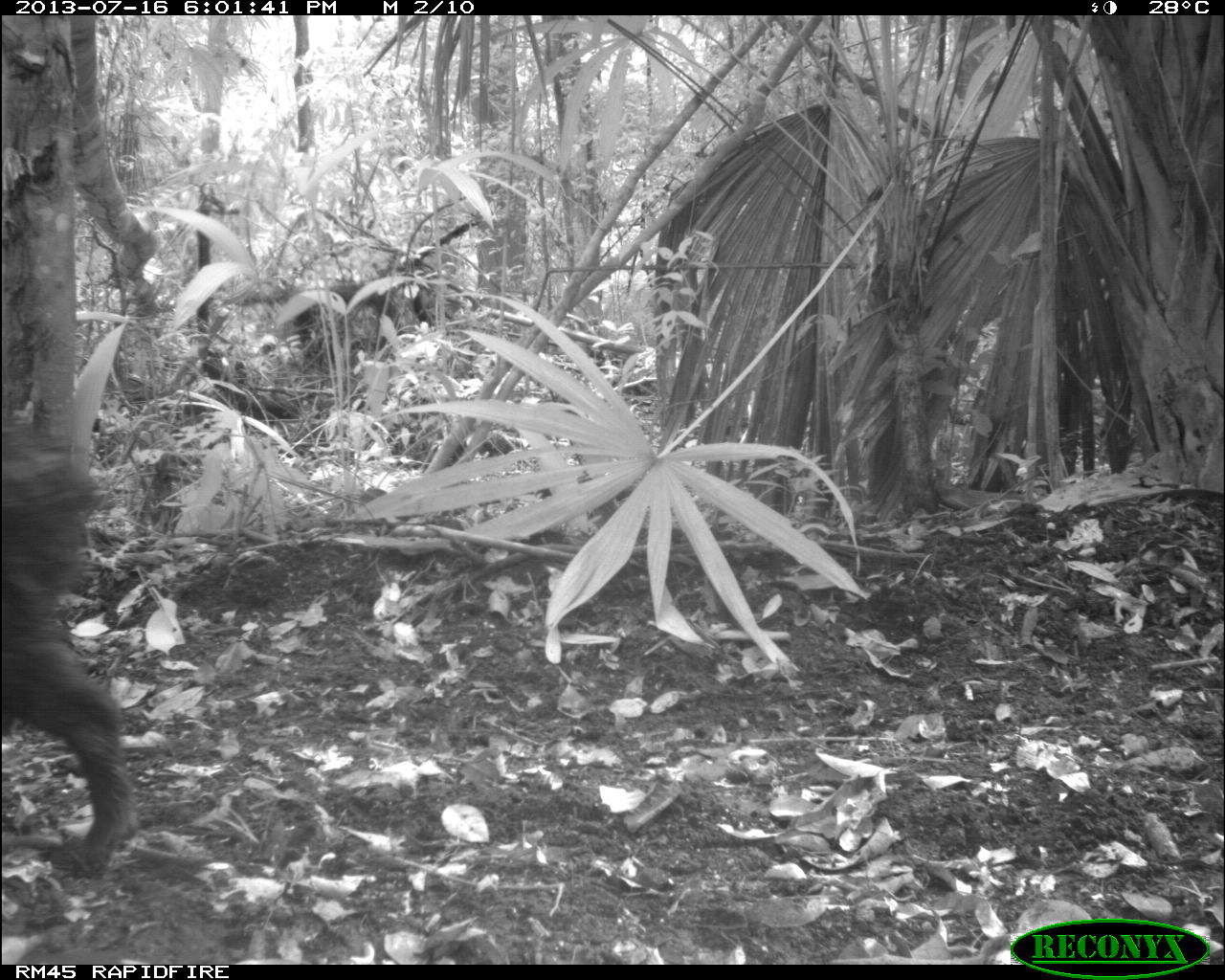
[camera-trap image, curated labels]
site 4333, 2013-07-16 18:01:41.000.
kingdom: Animalia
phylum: Chordata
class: Mammalia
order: Artiodactyla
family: Tayassuidae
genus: Tayassu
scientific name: Tayassu pecari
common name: white-lipped peccary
Tayassu pecari (white-lipped peccary), count 3.